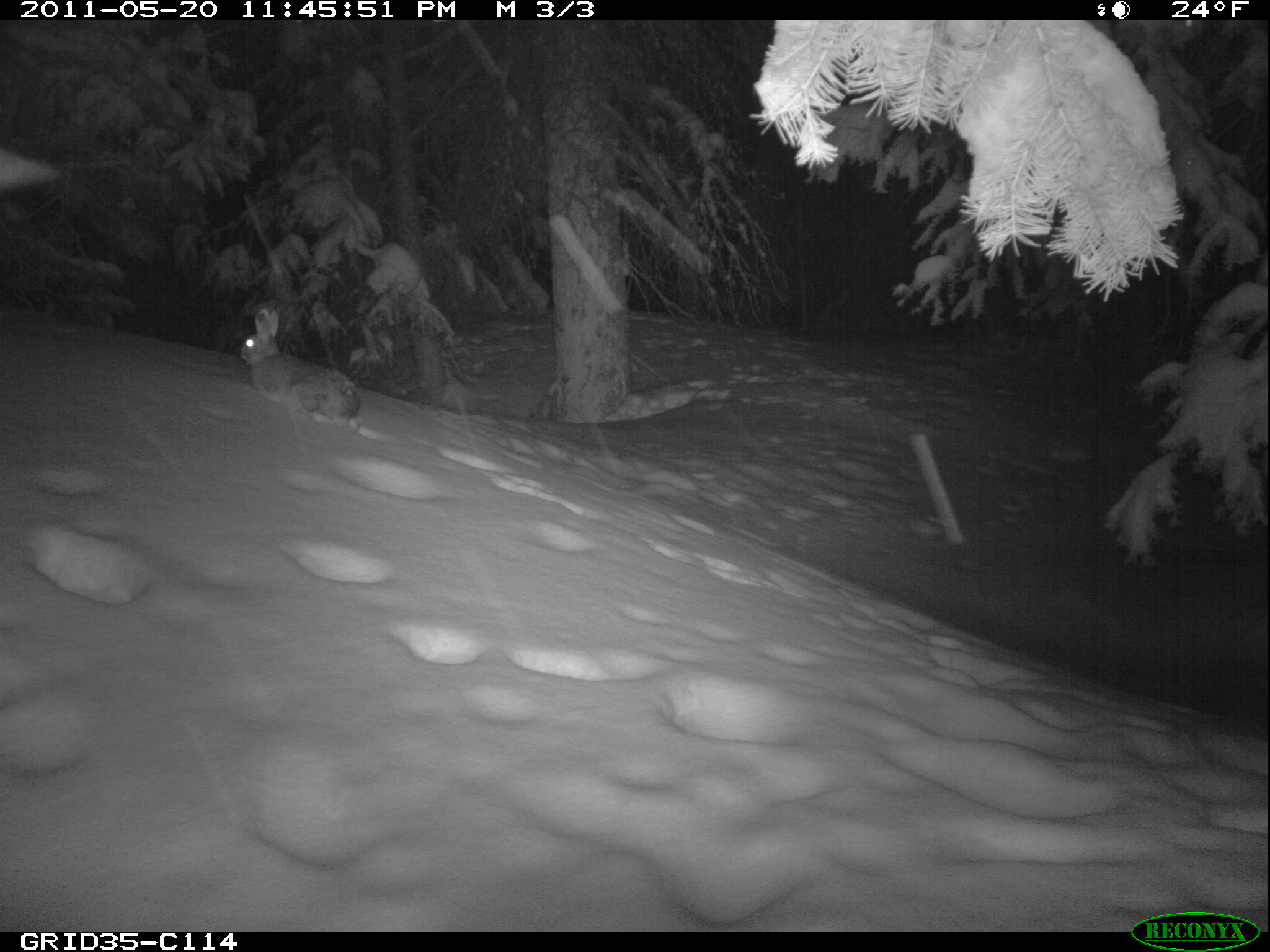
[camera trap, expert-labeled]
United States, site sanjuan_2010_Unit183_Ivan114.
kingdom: Animalia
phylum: Chordata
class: Mammalia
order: Lagomorpha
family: Leporidae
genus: Lepus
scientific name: Lepus americanus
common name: snowshoe hare